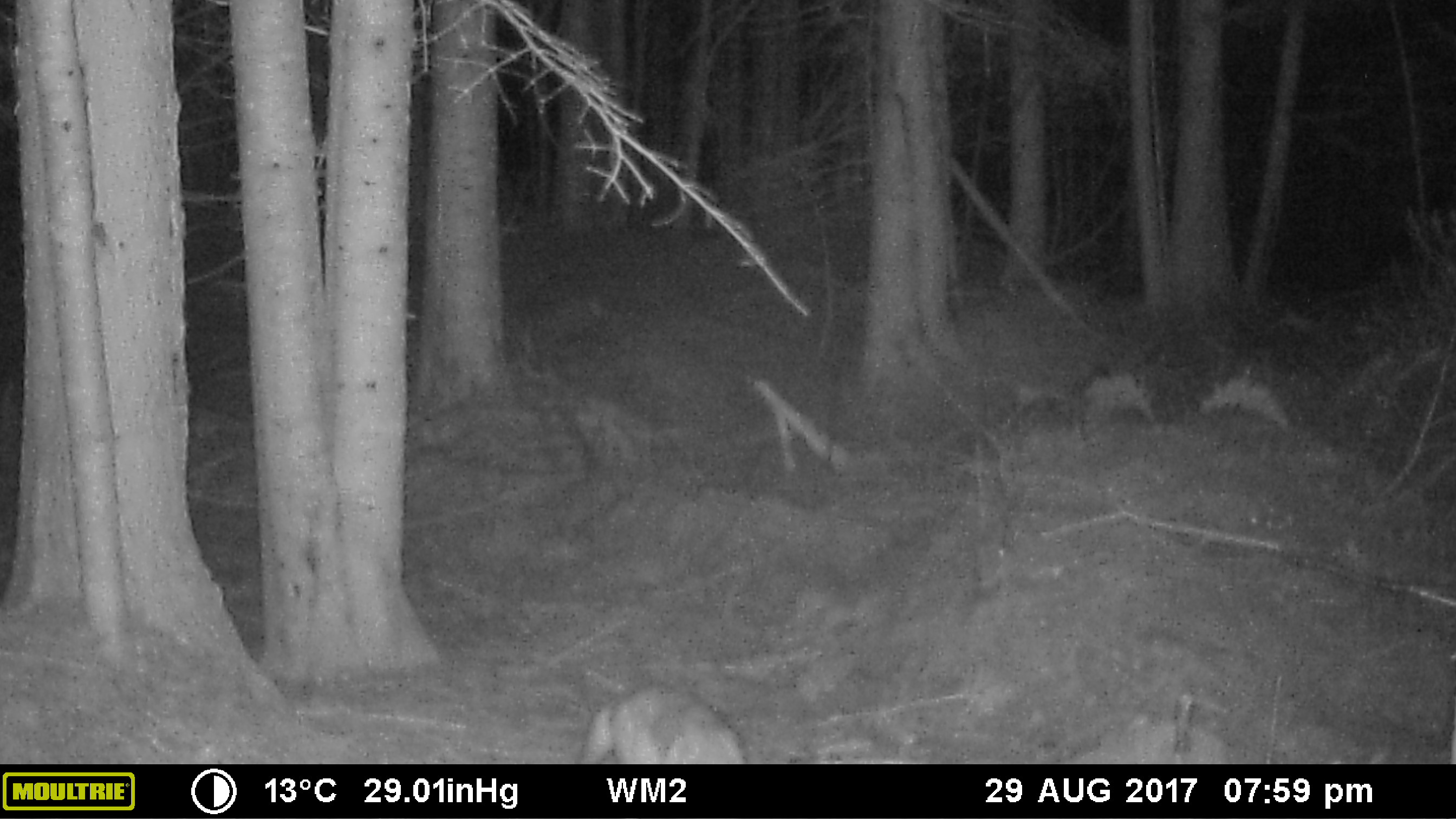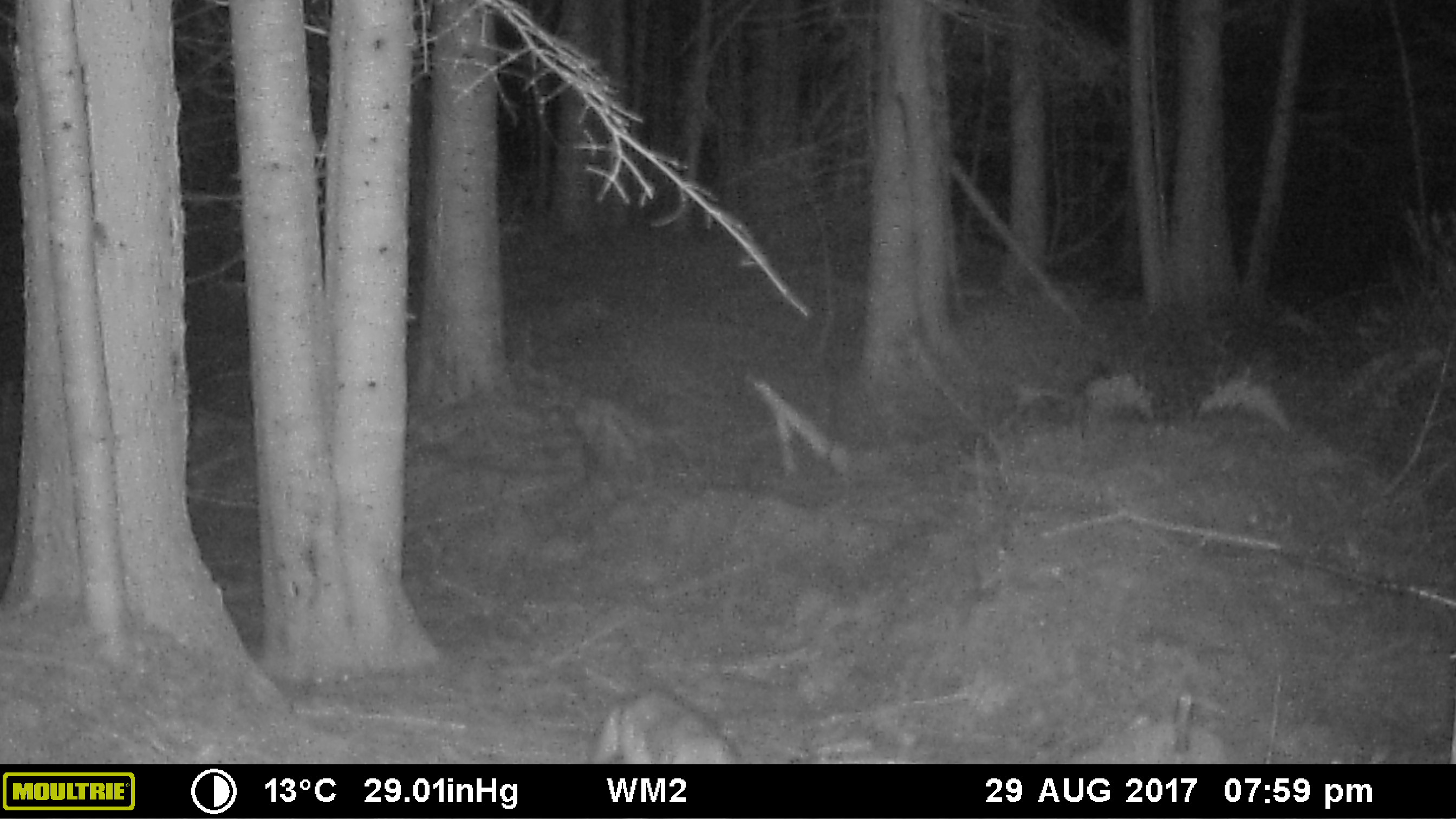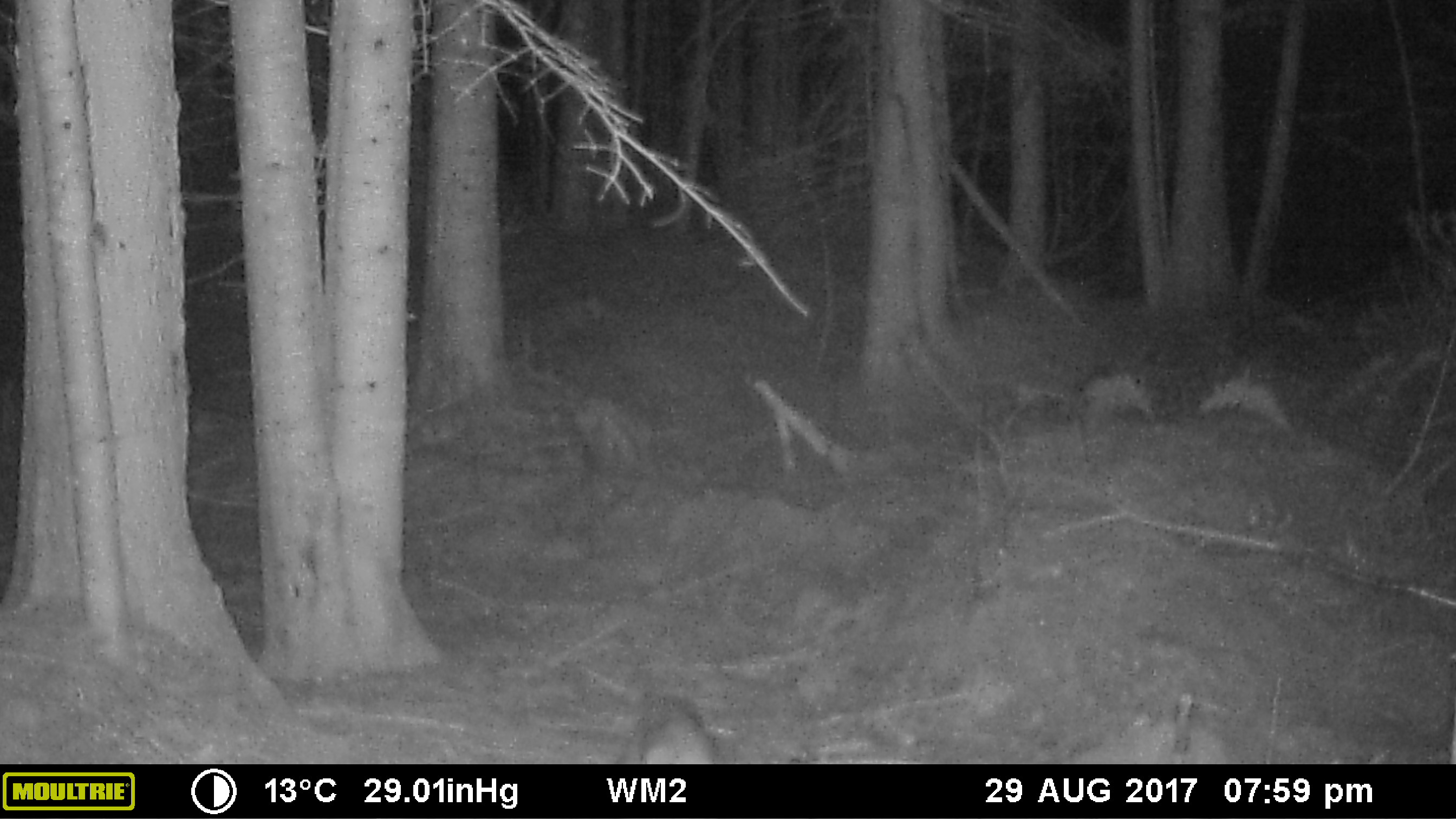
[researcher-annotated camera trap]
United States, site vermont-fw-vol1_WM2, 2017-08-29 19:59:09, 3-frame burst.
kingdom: Animalia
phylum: Chordata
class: Mammalia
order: Carnivora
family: Canidae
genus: Canis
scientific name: Canis latrans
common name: coyote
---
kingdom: Animalia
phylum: Chordata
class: Mammalia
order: Carnivora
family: Canidae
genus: Urocyon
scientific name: Urocyon cinereoargenteus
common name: gray fox